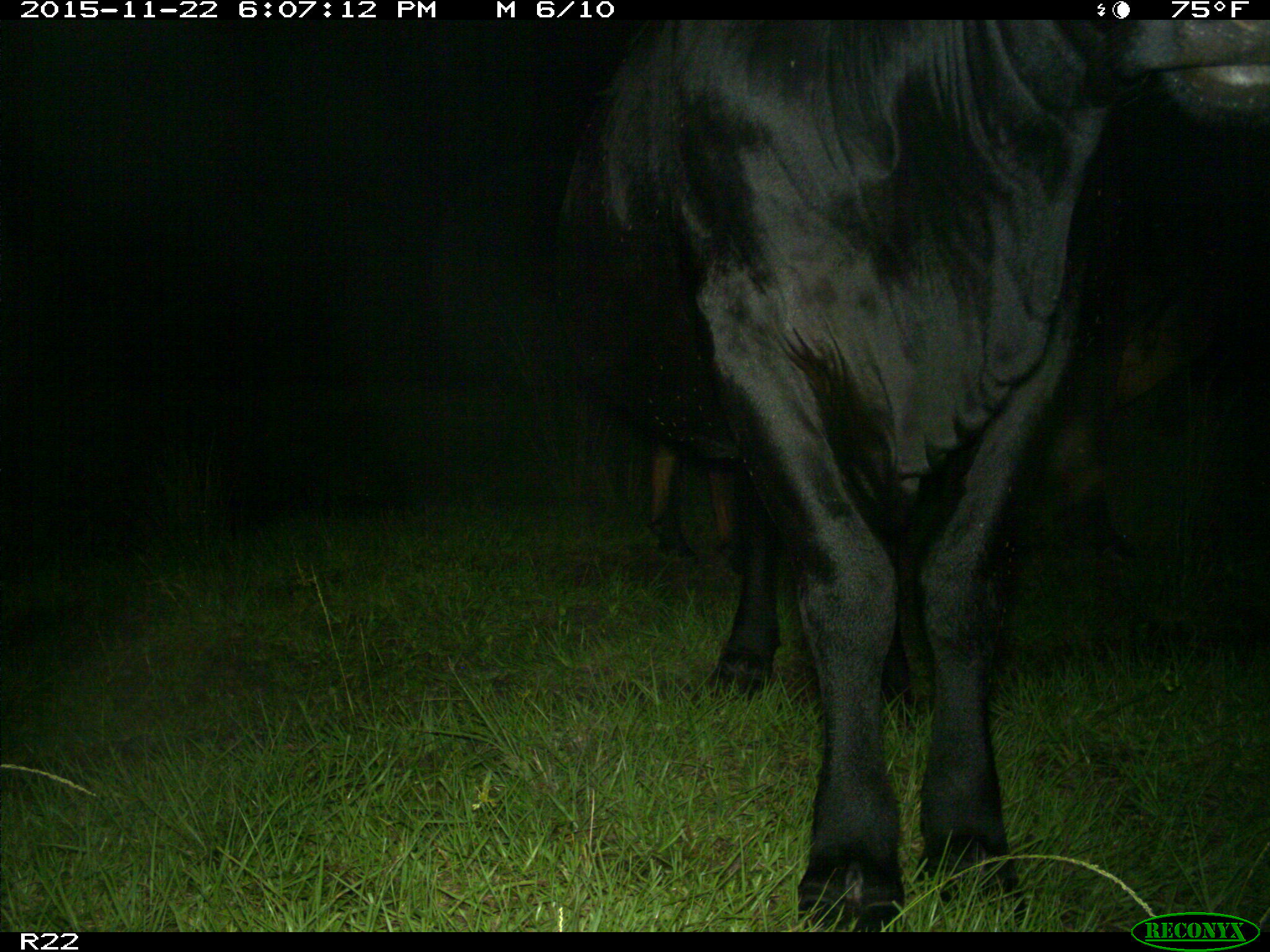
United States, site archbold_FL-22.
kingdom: Animalia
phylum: Chordata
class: Mammalia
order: Artiodactyla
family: Bovidae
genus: Bos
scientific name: Bos taurus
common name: domestic cow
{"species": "Bos taurus (domestic cow)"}